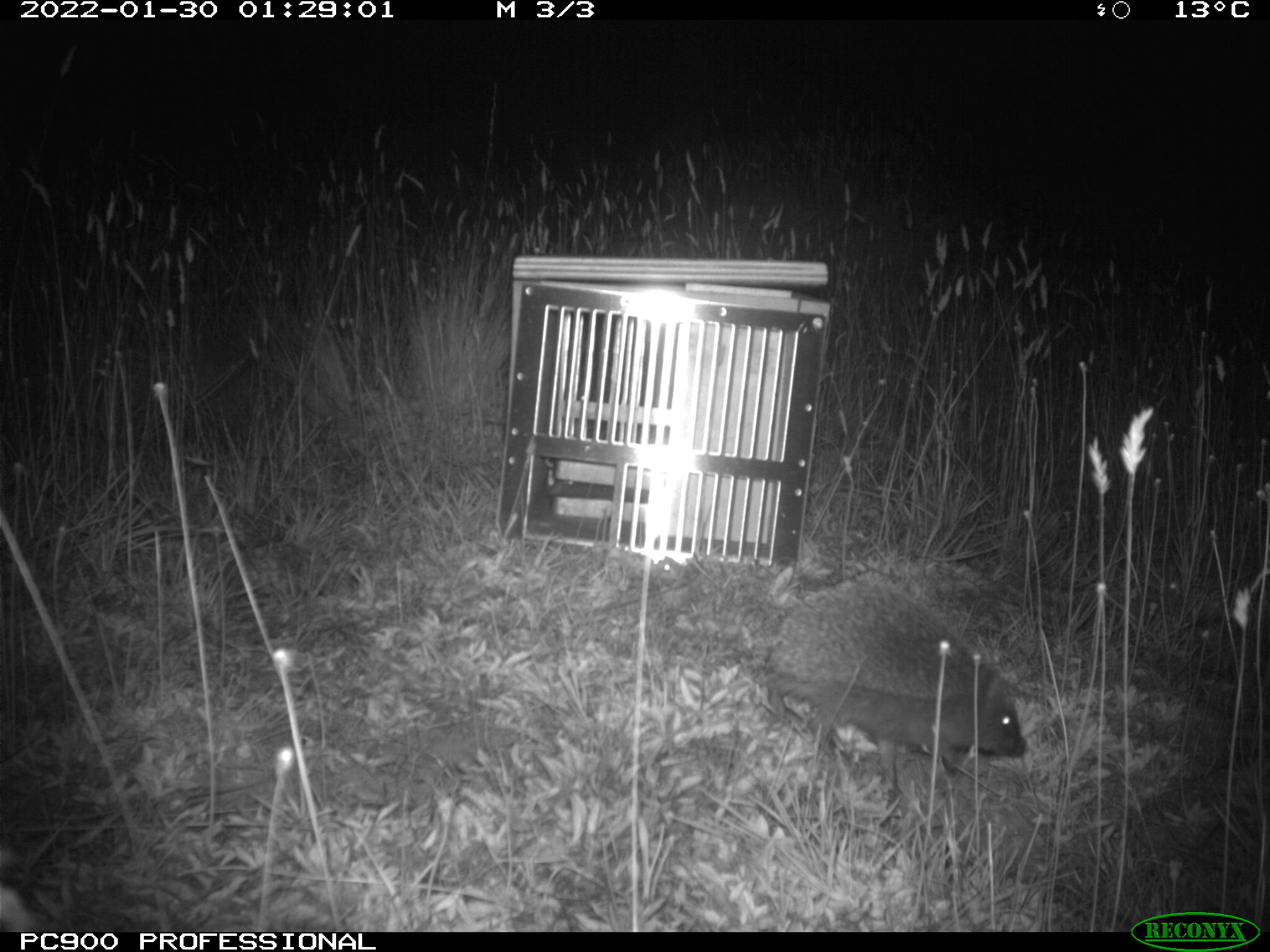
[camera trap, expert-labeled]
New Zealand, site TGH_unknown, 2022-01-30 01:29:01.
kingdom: Animalia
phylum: Chordata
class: Mammalia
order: Eulipotyphla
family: Erinaceidae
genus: Erinaceus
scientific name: Erinaceus europaeus europaeus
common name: european hedgehog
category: hedgehog